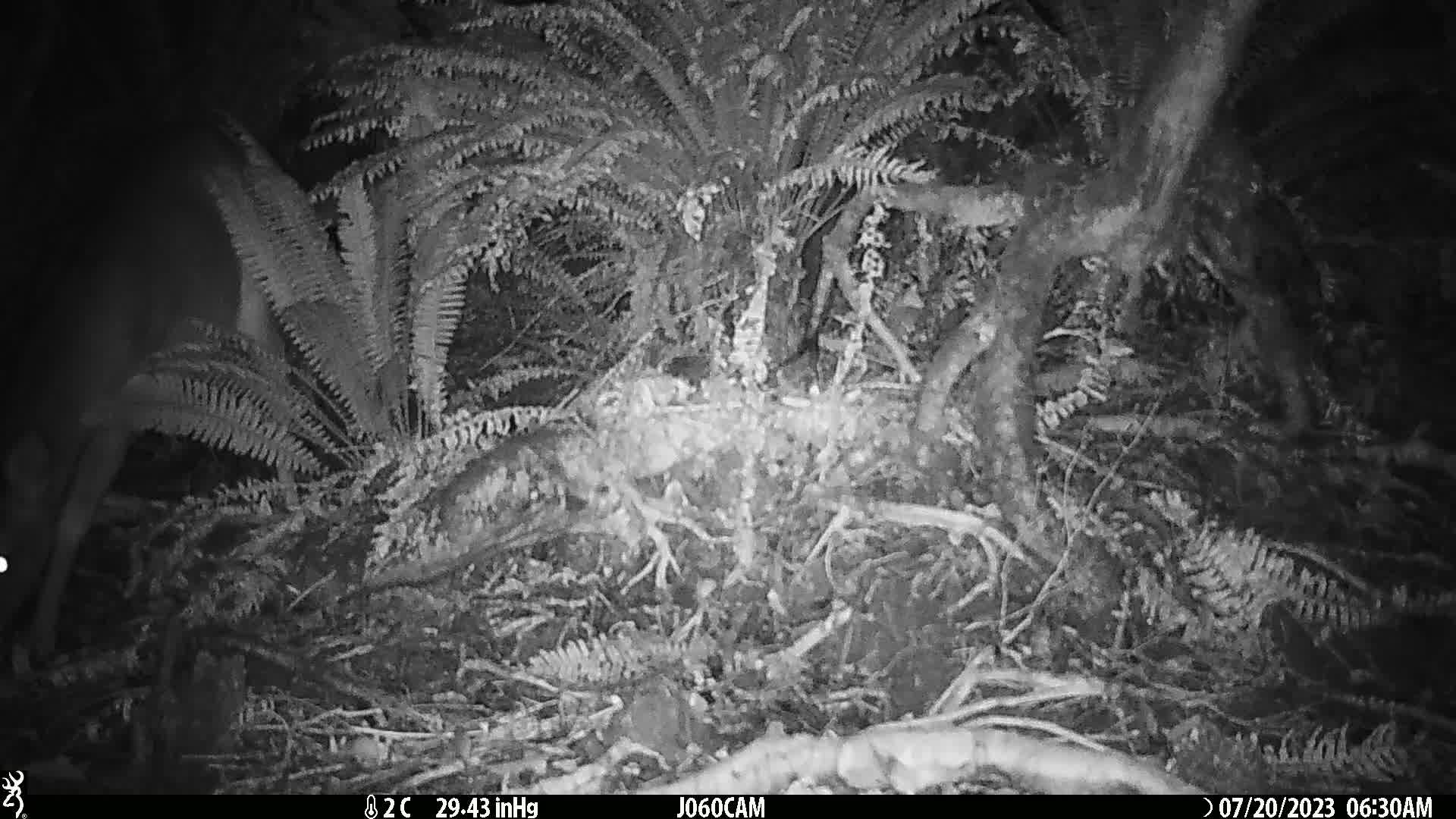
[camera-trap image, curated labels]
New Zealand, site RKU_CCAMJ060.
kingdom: Animalia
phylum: Chordata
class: Mammalia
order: Artiodactyla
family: Cervidae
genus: Odocoileus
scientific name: Odocoileus virginianus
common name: white-tailed deer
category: white tailed deer